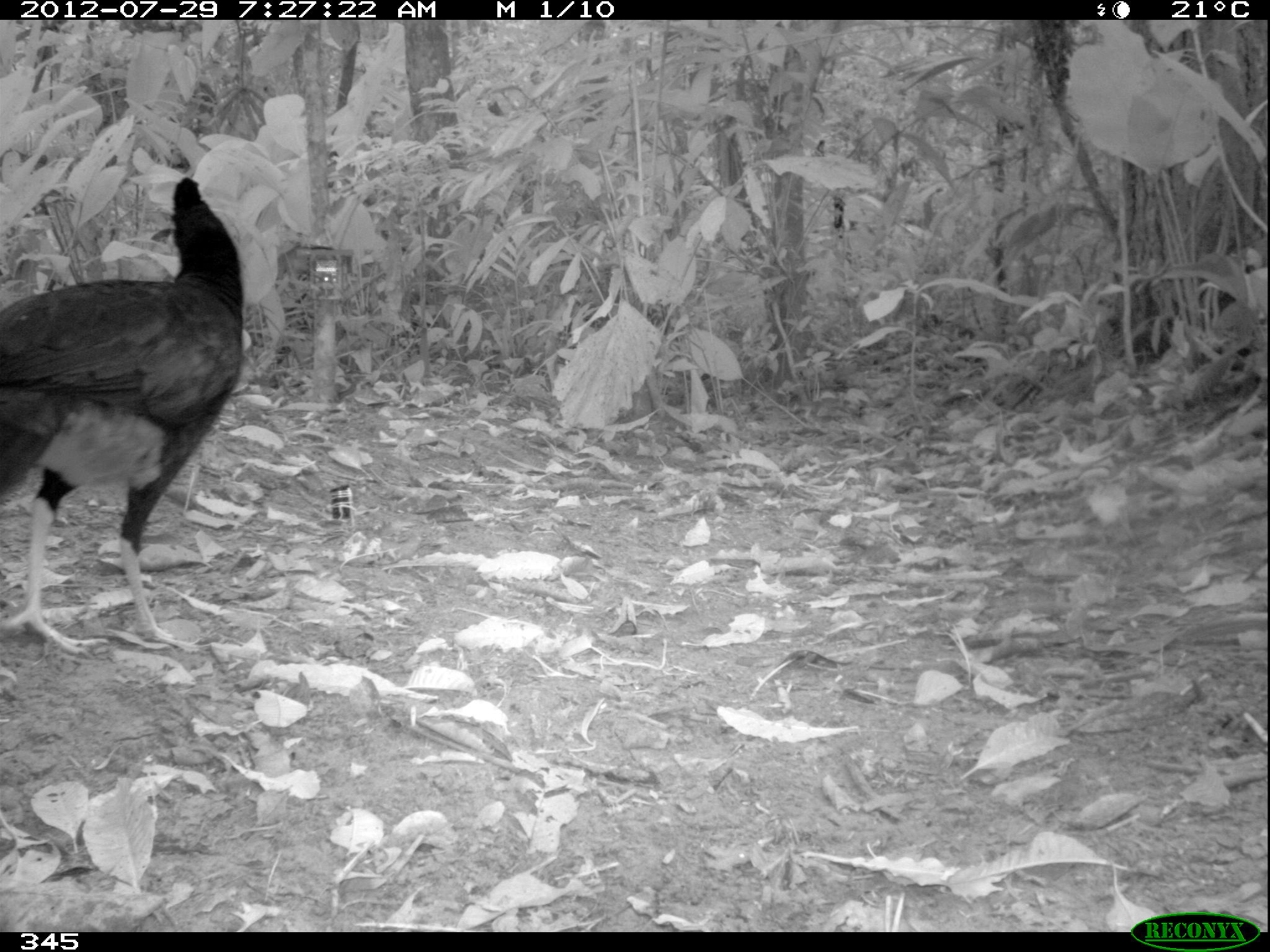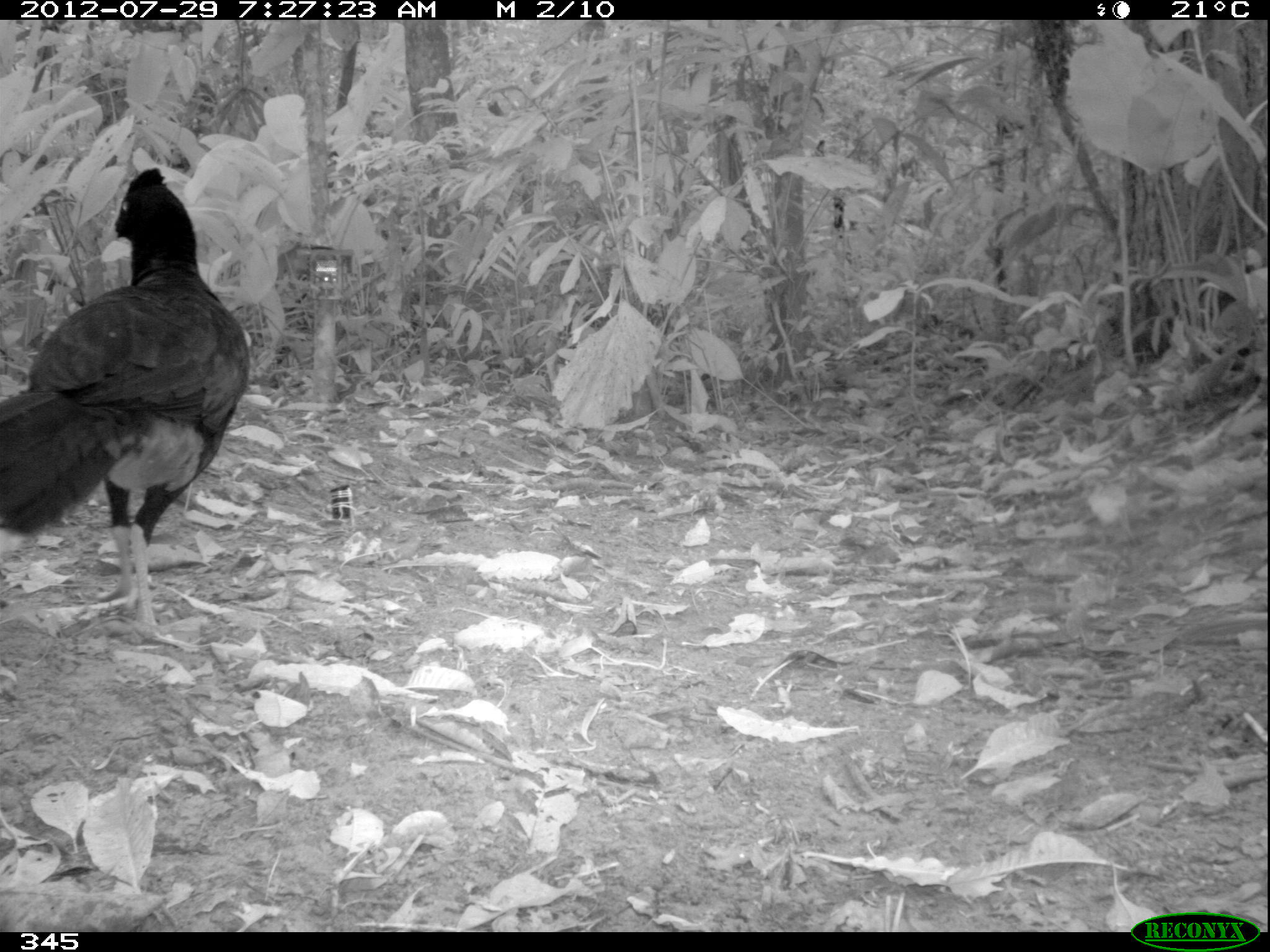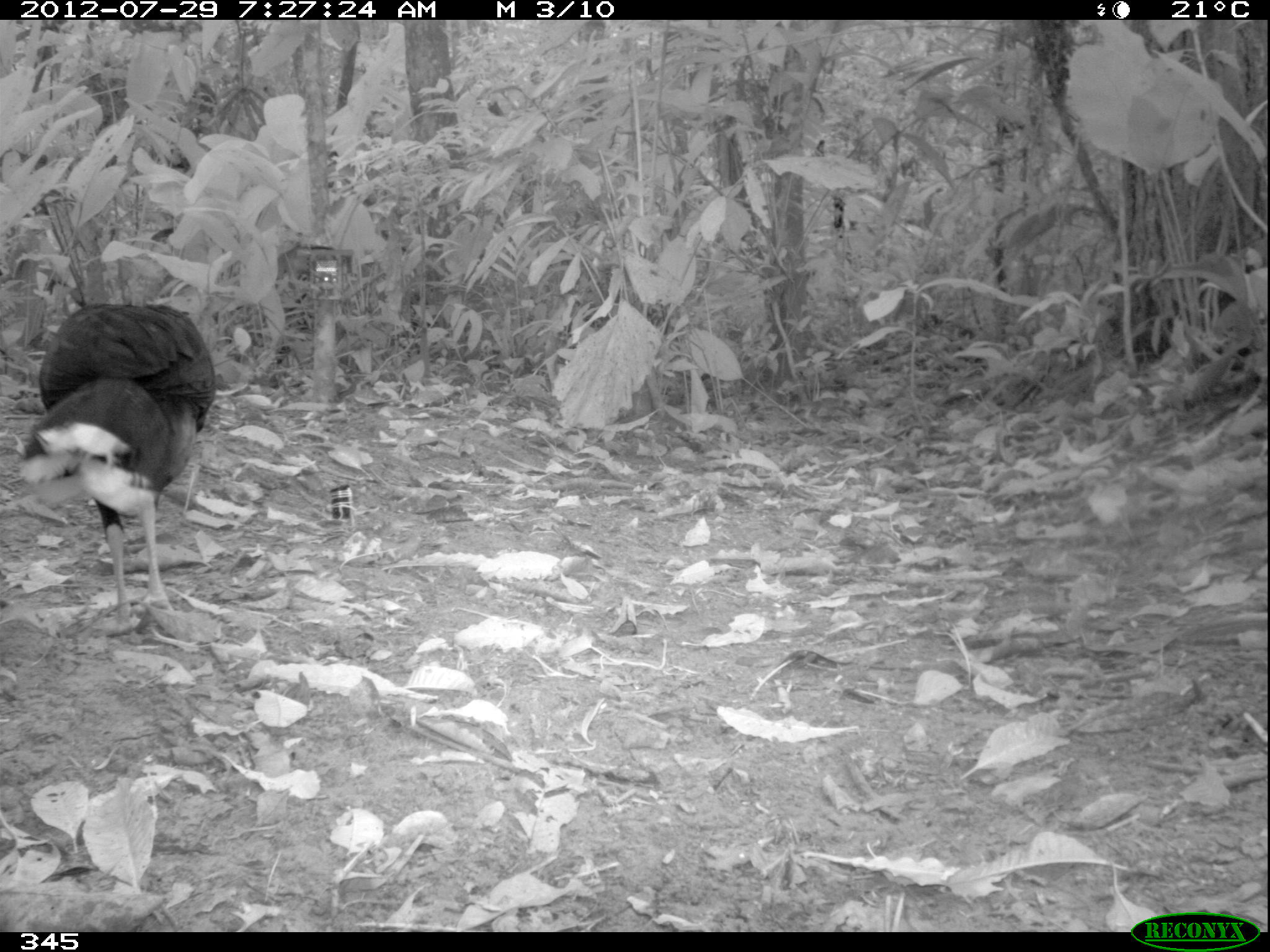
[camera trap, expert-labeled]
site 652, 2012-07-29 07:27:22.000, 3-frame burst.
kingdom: Animalia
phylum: Chordata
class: Aves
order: Galliformes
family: Cracidae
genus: Mitu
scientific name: Mitu tuberosum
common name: razor-billed curassow